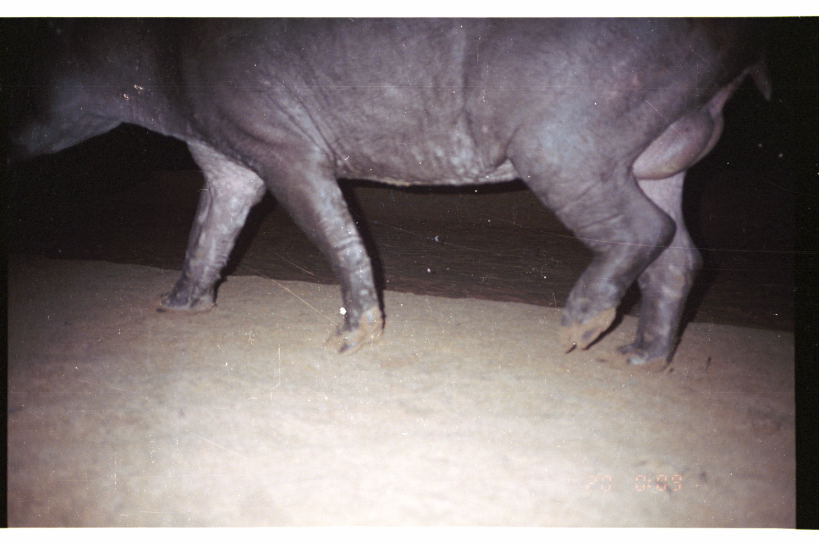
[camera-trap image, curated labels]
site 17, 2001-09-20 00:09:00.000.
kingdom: Animalia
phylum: Chordata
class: Mammalia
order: Perissodactyla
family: Tapiridae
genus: Tapirus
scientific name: Tapirus terrestris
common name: south american tapir